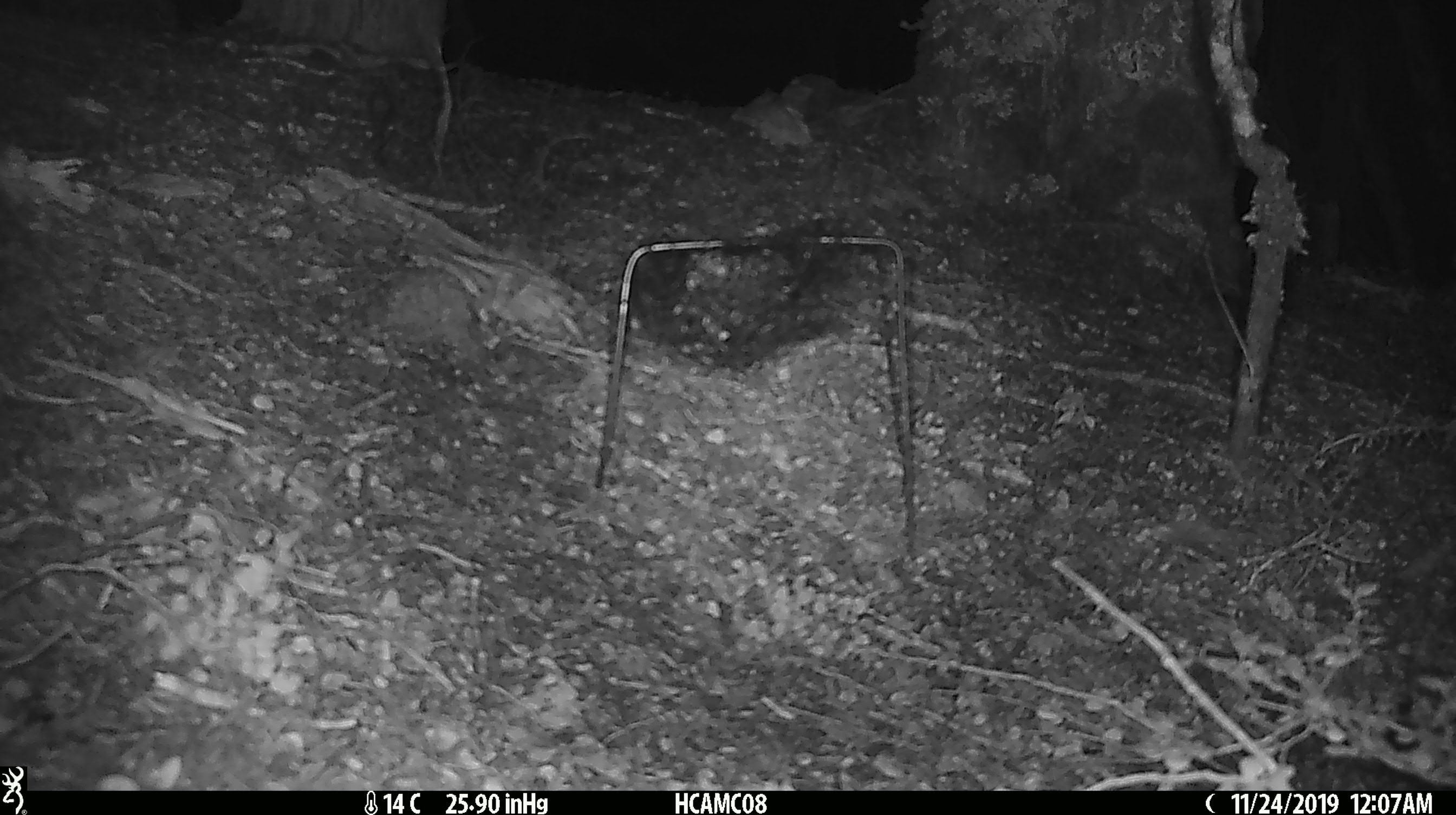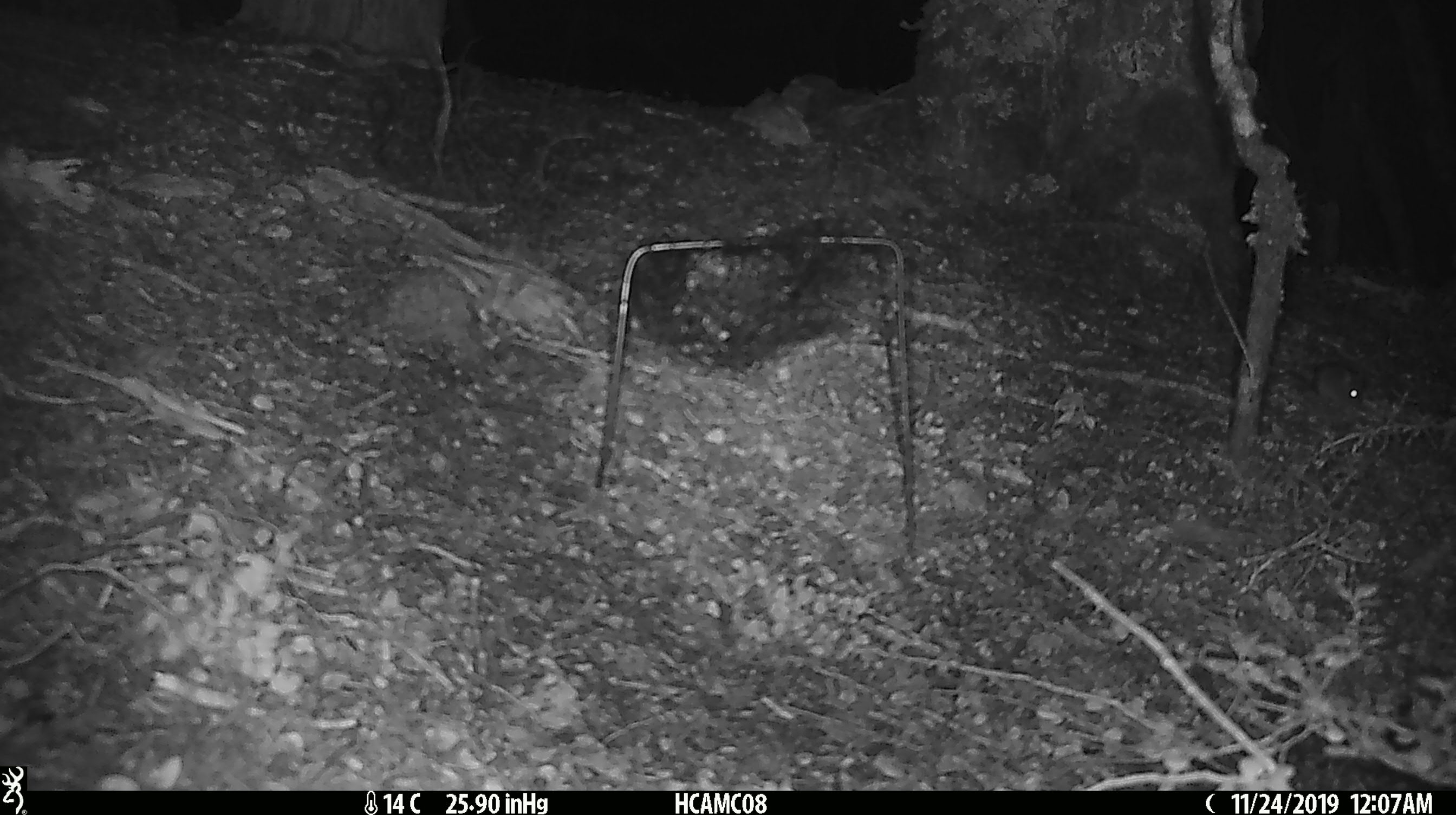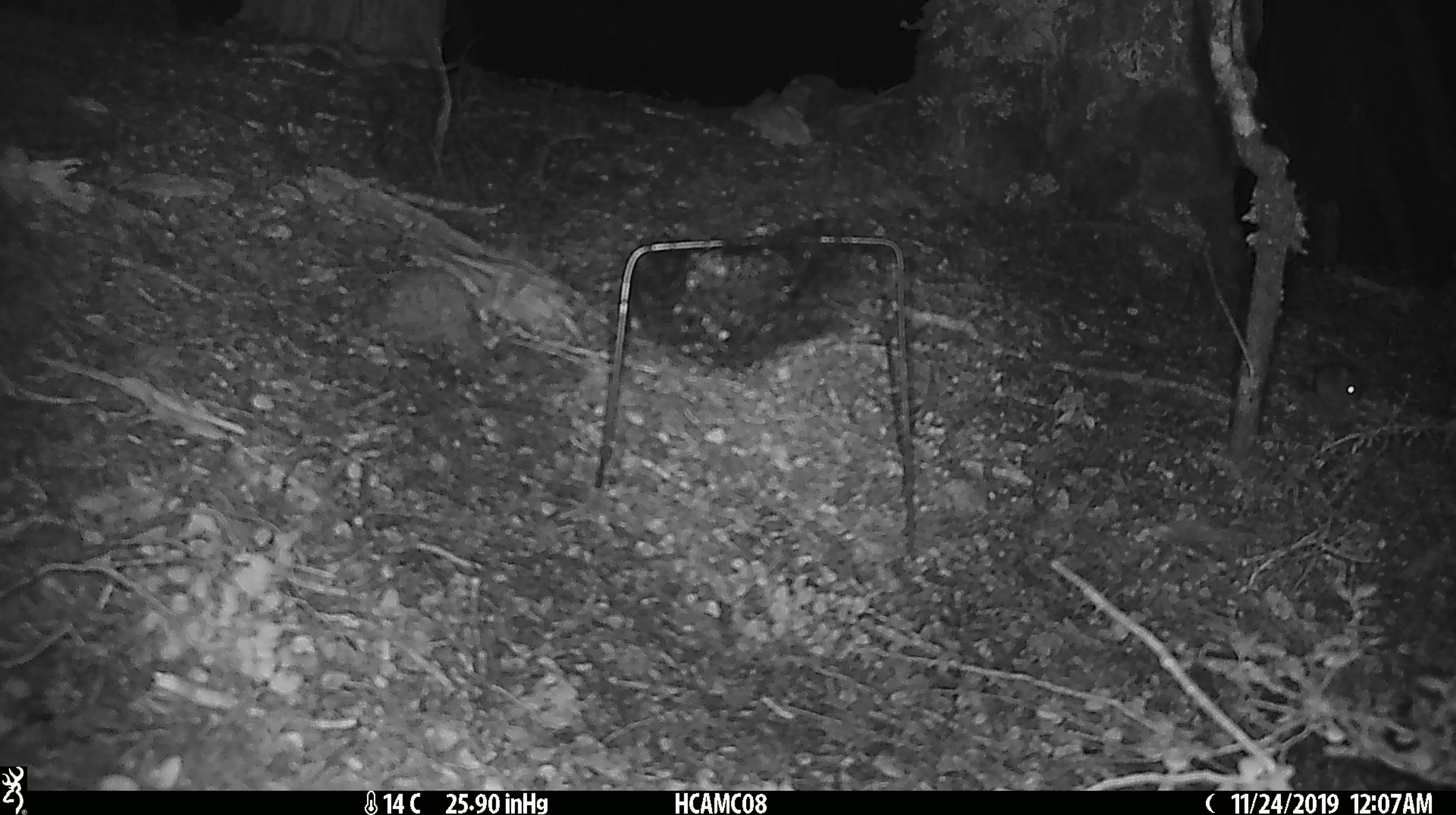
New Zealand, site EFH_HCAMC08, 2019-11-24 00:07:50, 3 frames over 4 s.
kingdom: Animalia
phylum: Chordata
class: Mammalia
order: Rodentia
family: Muridae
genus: Mus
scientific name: Mus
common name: mouse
Mouse (Mus).